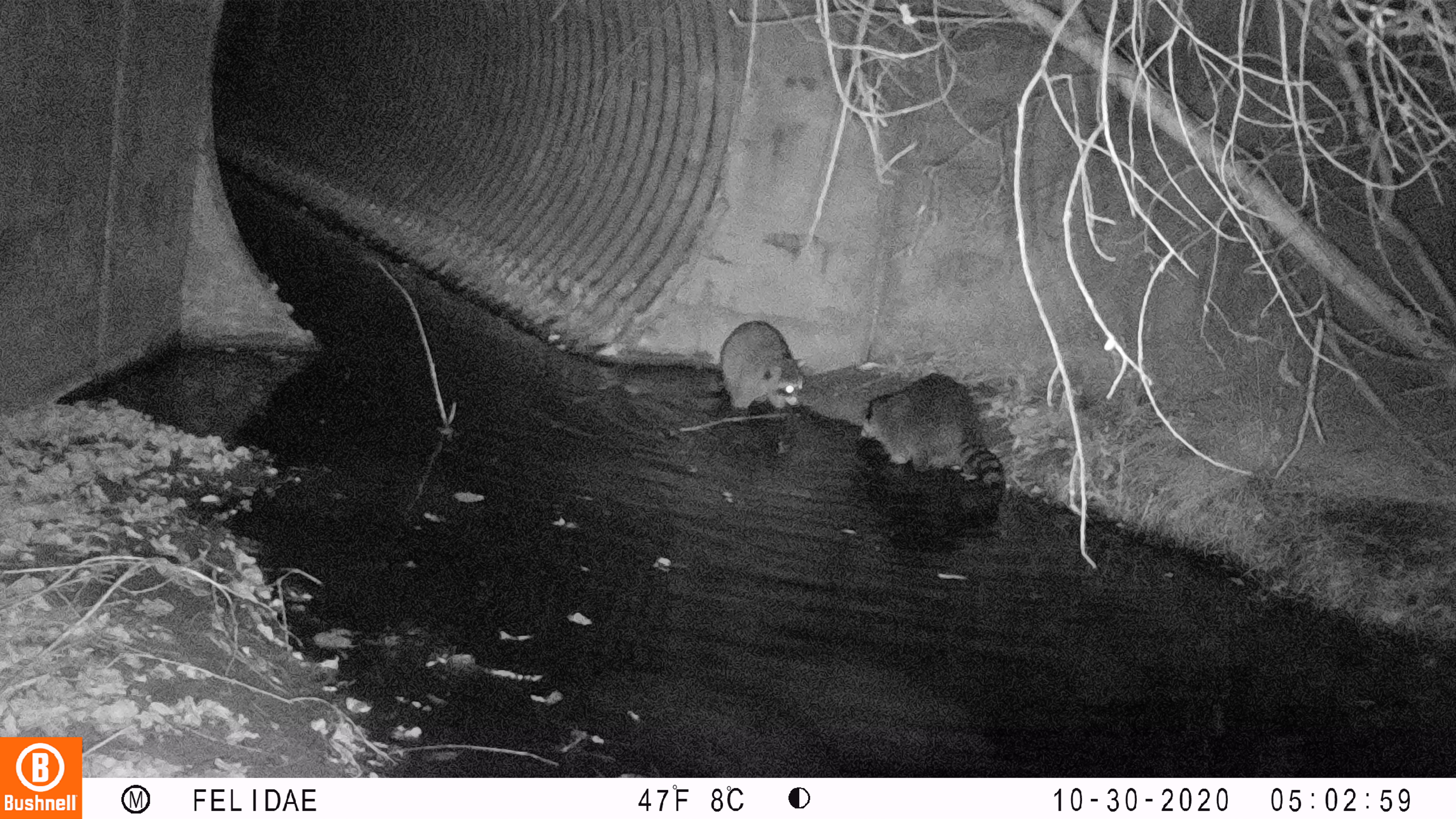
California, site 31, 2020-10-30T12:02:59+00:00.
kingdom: Animalia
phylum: Chordata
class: Mammalia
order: Carnivora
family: Procyonidae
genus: Procyon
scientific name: Procyon lotor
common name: raccoon